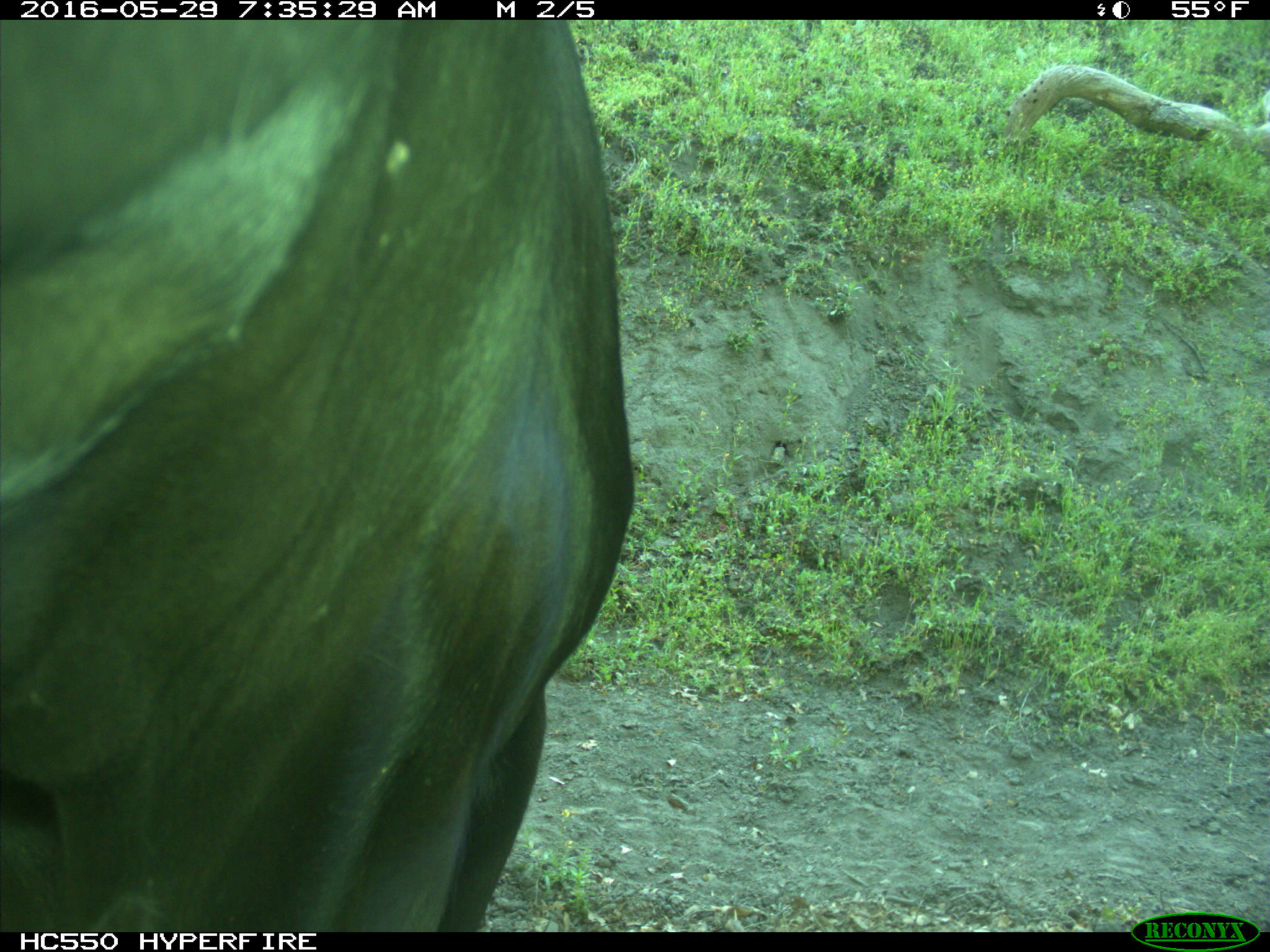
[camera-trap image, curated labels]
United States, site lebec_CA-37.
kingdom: Animalia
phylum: Chordata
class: Mammalia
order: Artiodactyla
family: Bovidae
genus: Bos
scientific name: Bos taurus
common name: domestic cow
Bos taurus (domestic cow).